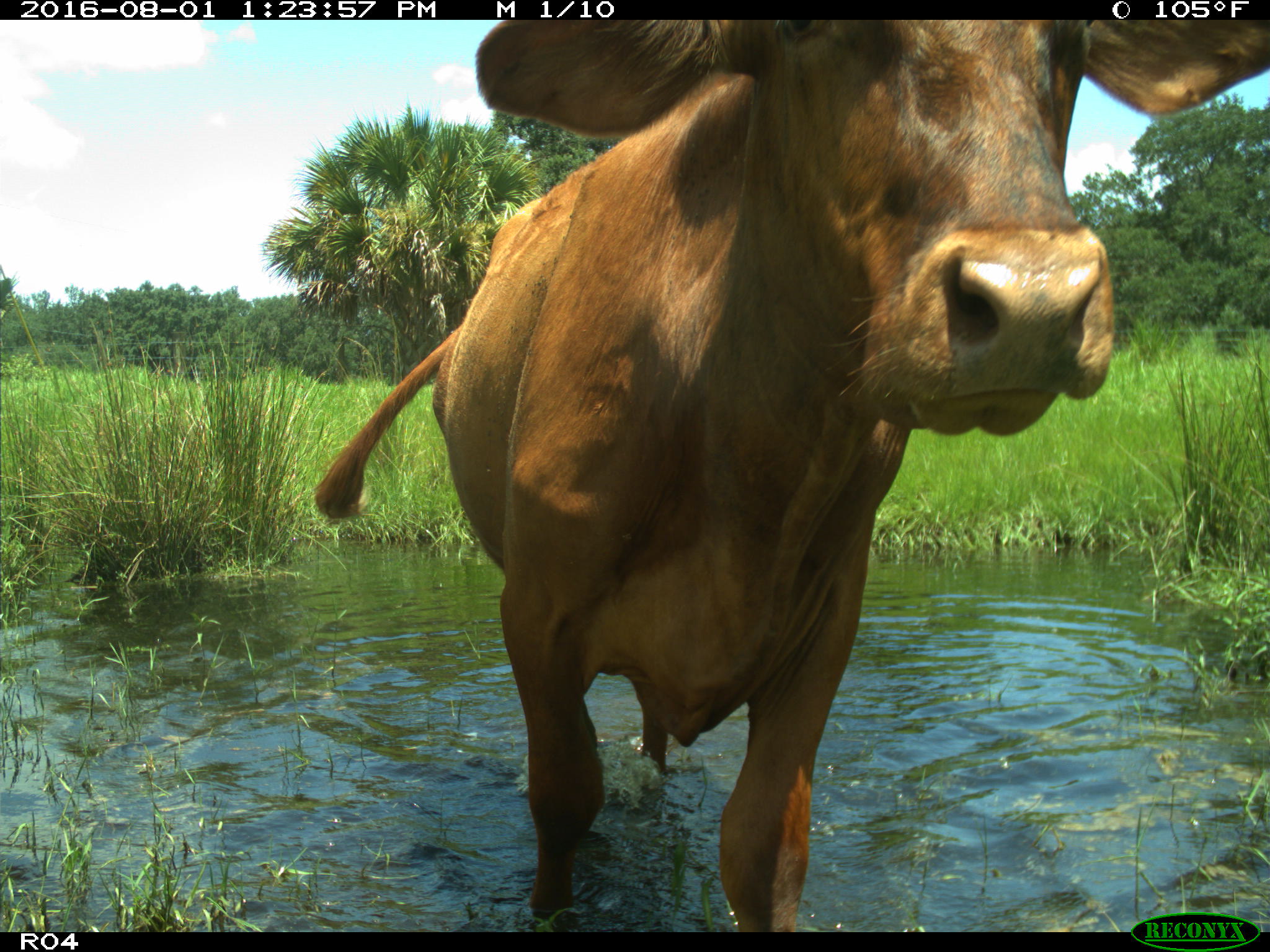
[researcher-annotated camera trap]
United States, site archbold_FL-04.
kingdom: Animalia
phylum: Chordata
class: Mammalia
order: Artiodactyla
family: Bovidae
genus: Bos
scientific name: Bos taurus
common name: domestic cow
Bos taurus (domestic cow).